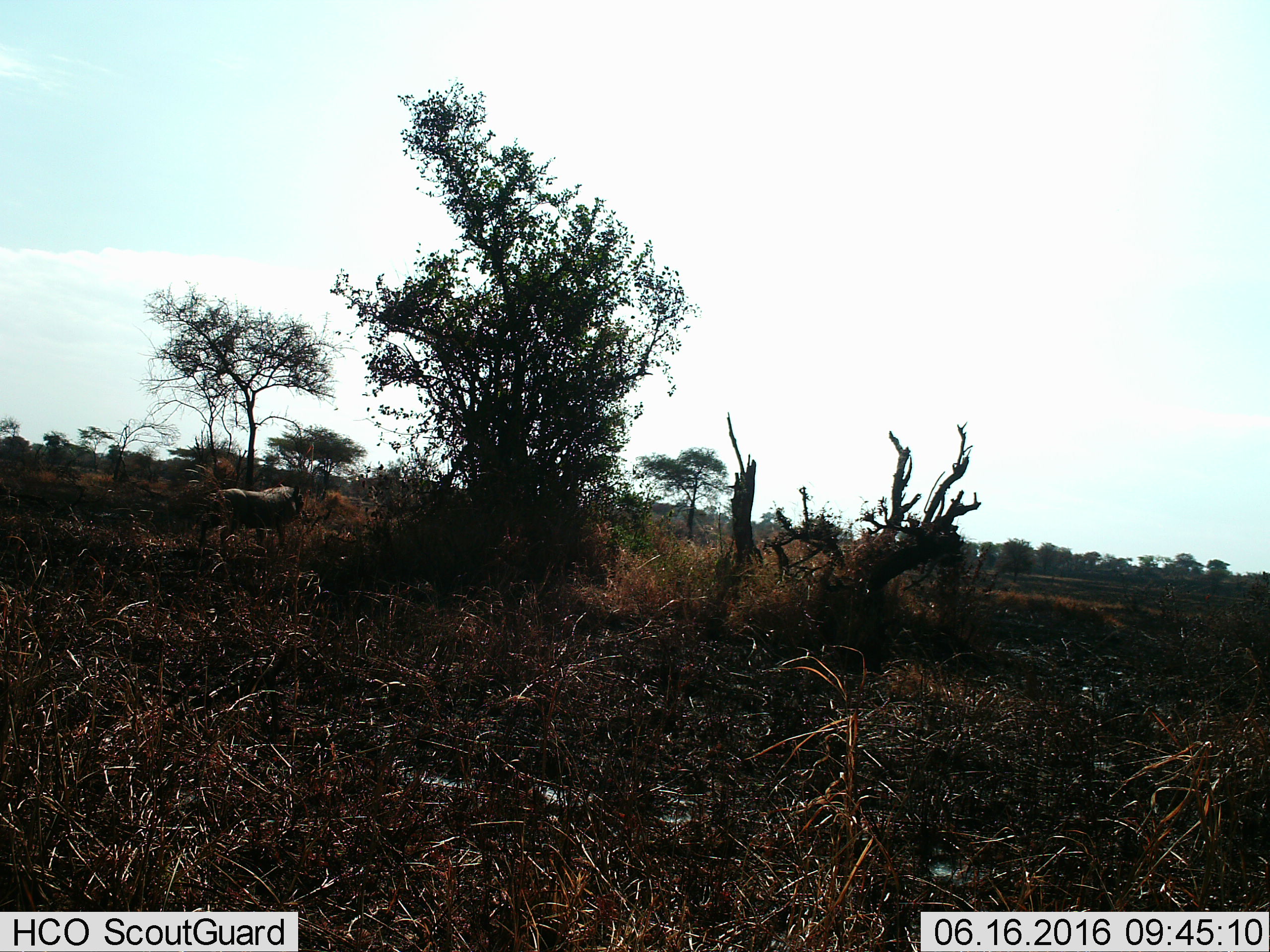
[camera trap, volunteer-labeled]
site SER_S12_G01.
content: unidentified animal